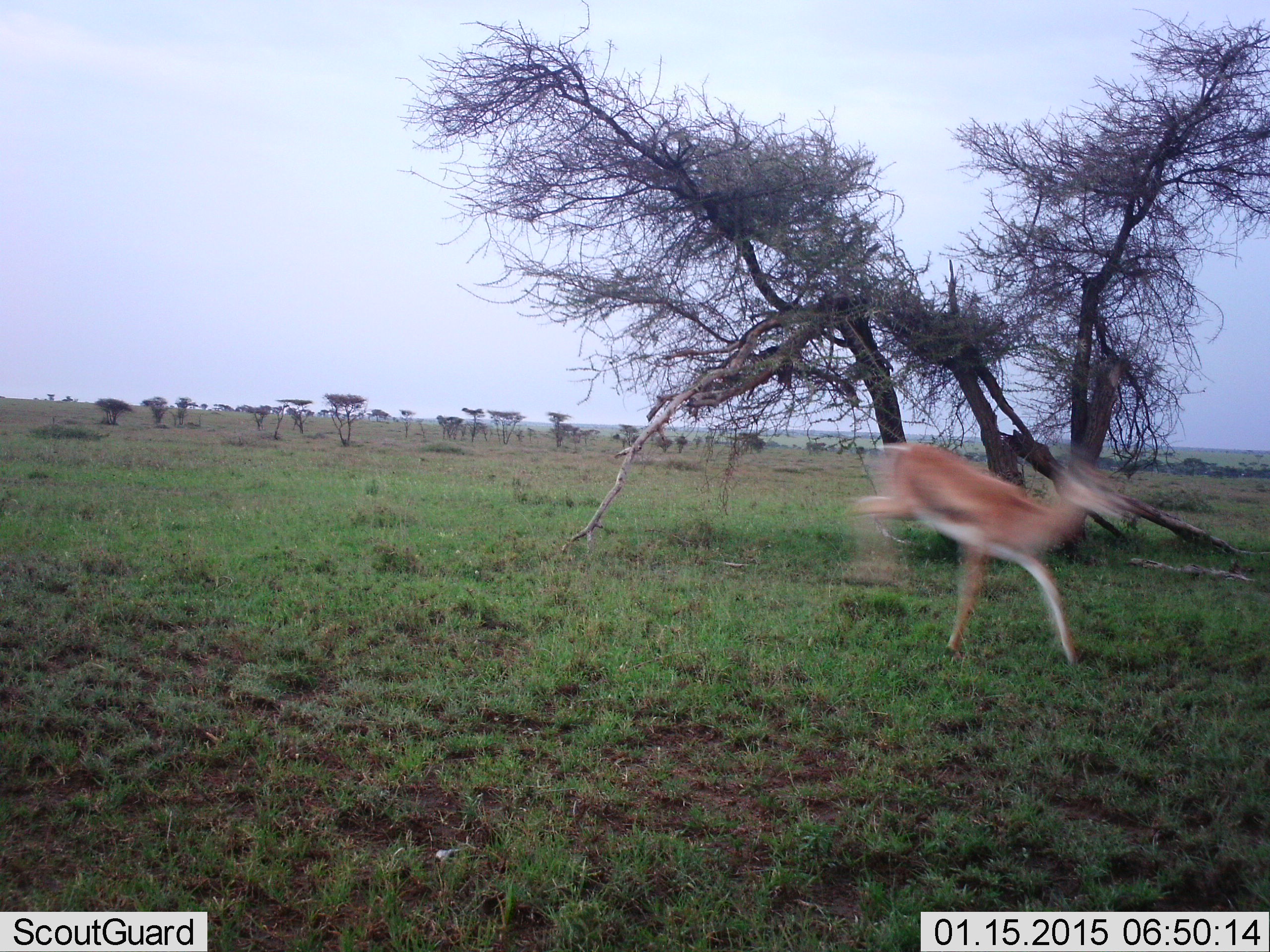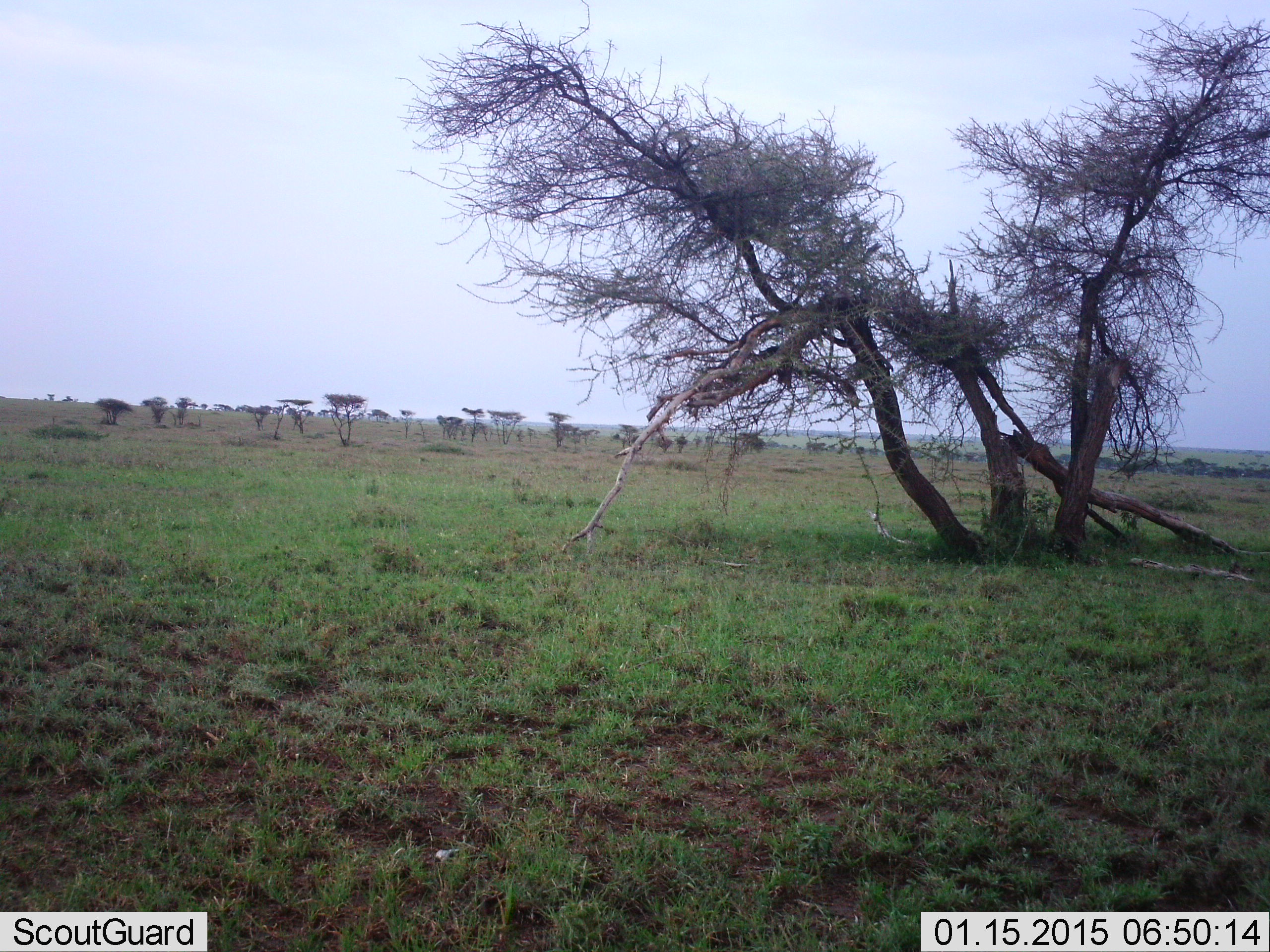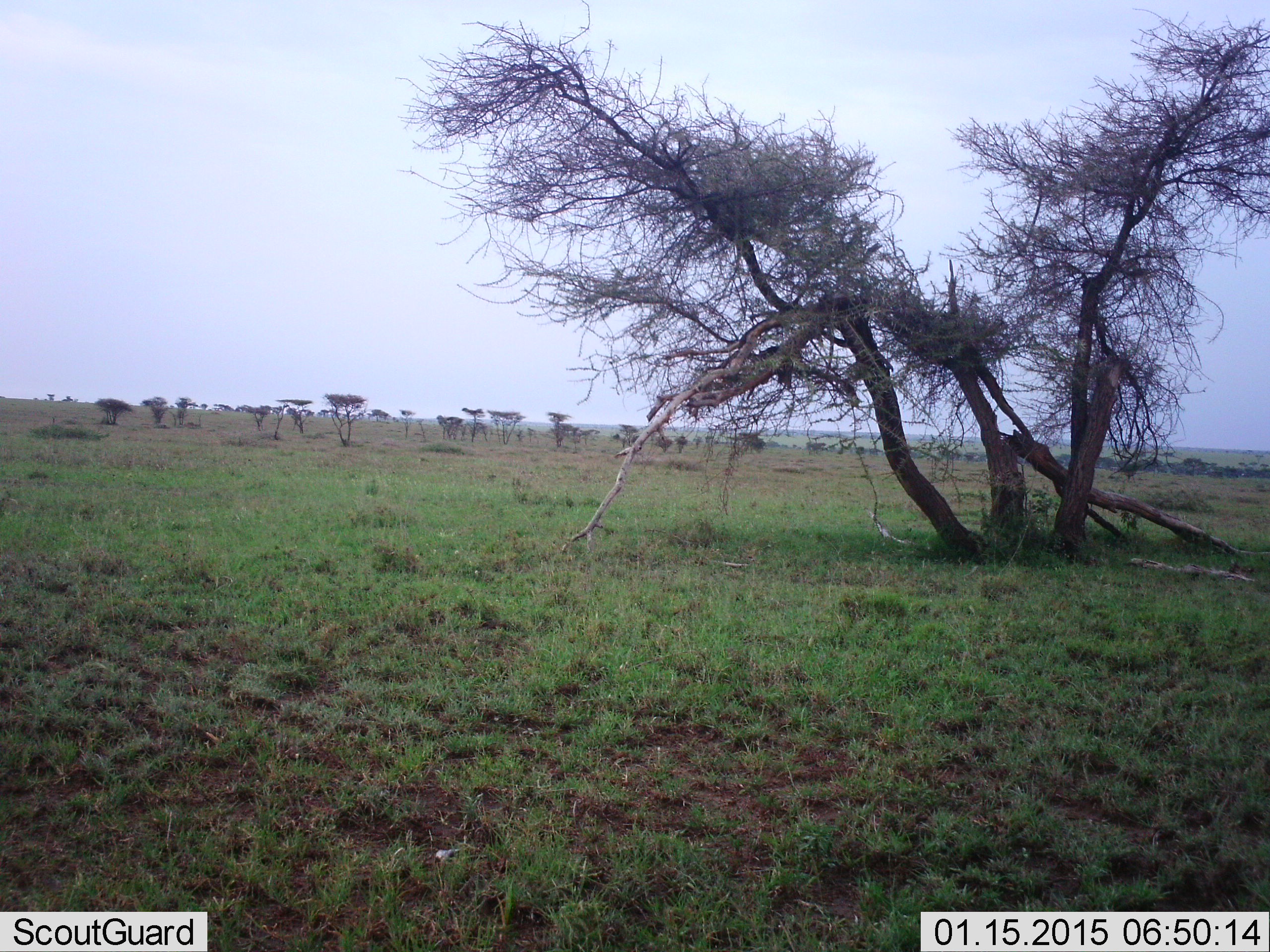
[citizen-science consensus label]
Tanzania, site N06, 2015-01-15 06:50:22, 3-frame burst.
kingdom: Animalia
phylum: Chordata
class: Mammalia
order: Artiodactyla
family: Bovidae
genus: Eudorcas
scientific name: Eudorcas thomsonii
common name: thomson's gazelle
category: gazellethomsons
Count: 1.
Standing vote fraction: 0%.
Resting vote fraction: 0%.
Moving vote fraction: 100%.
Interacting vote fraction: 10%.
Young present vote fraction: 0%.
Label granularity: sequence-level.